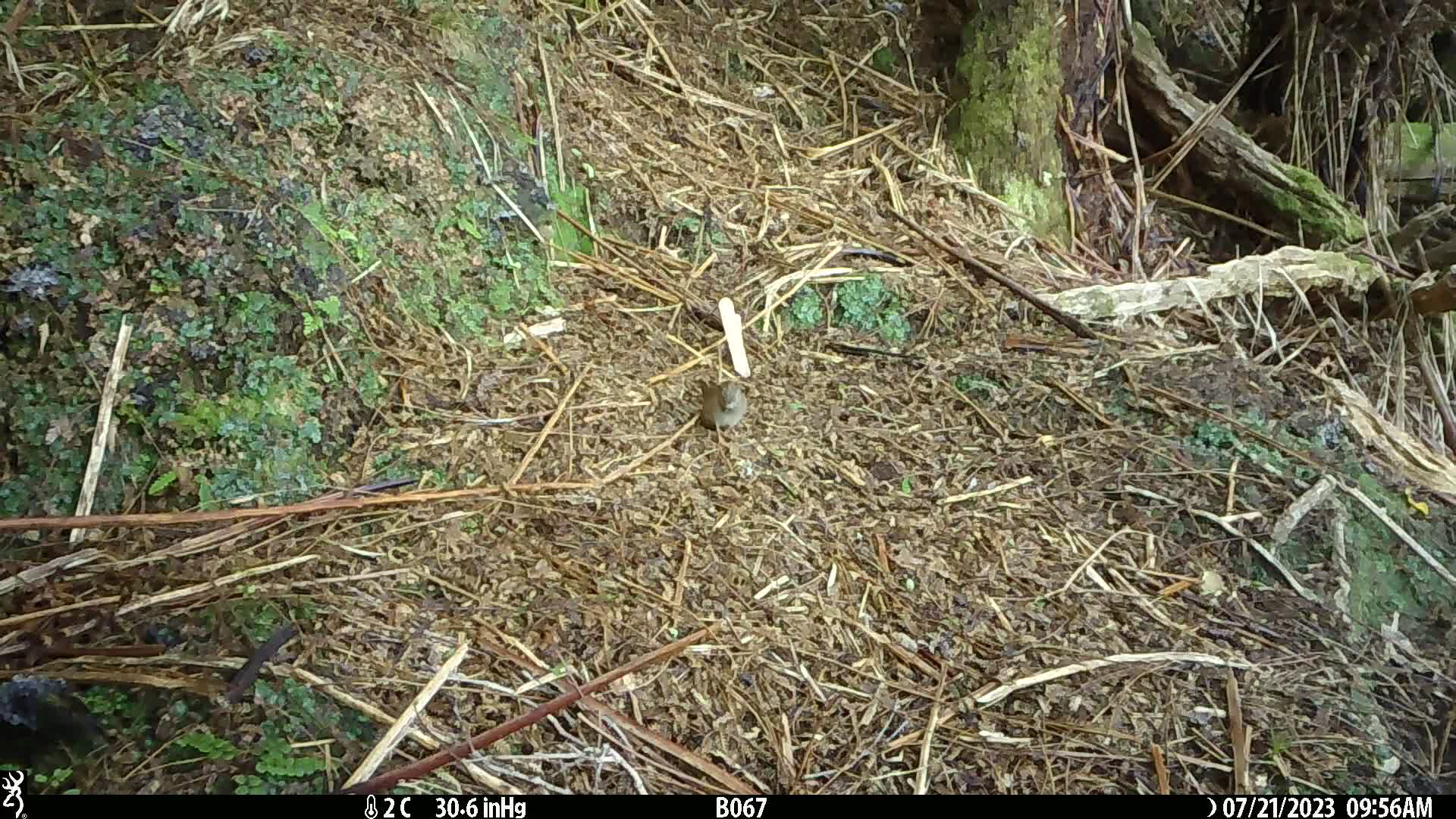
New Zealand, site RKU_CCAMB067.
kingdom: Animalia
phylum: Chordata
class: Aves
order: Passeriformes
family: Prunellidae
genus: Prunella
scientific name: Prunella modularis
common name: dunnock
Dunnock (Prunella modularis).